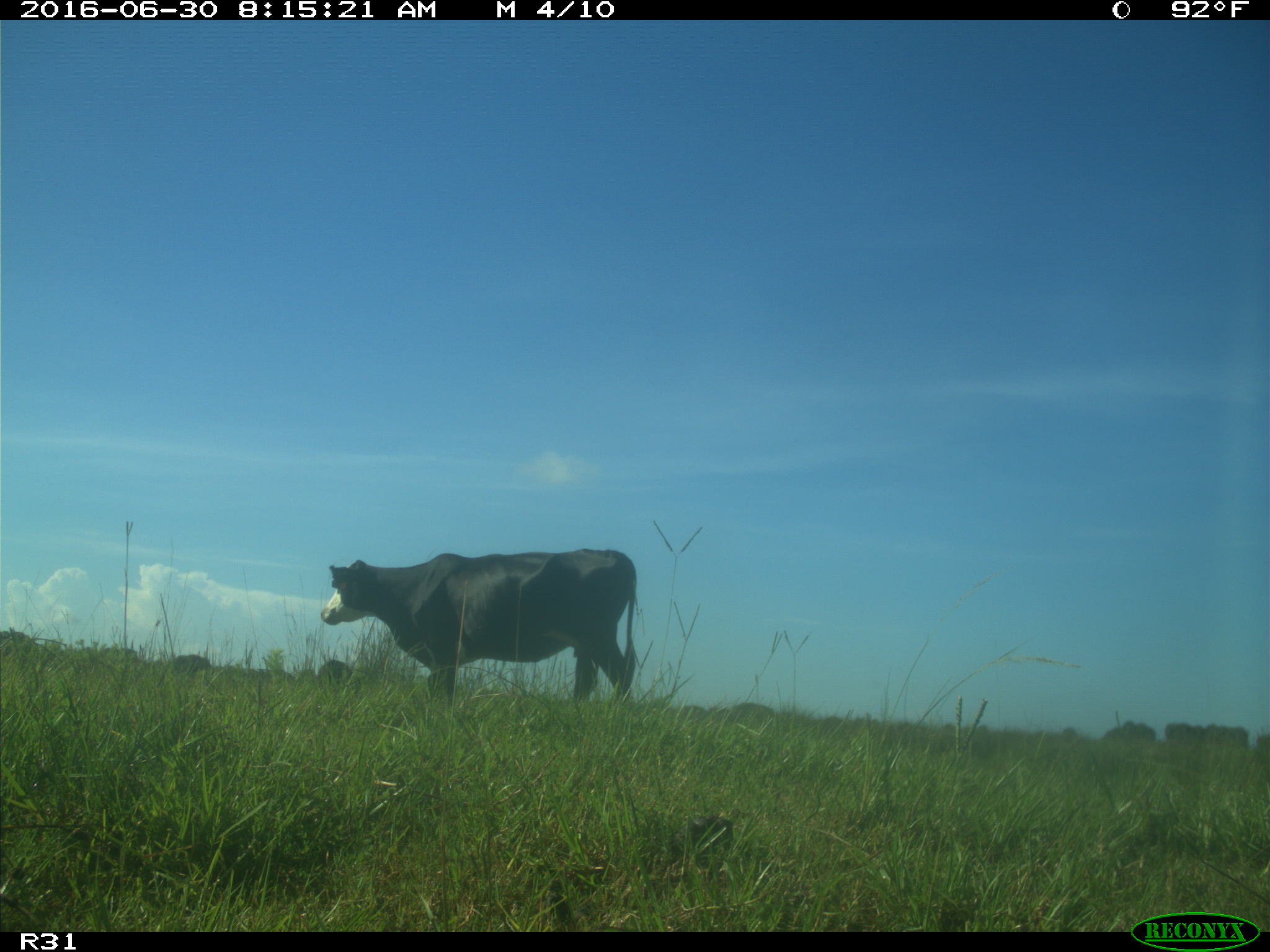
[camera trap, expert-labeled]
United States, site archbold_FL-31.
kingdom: Animalia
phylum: Chordata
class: Mammalia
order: Artiodactyla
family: Bovidae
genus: Bos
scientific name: Bos taurus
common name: domestic cow